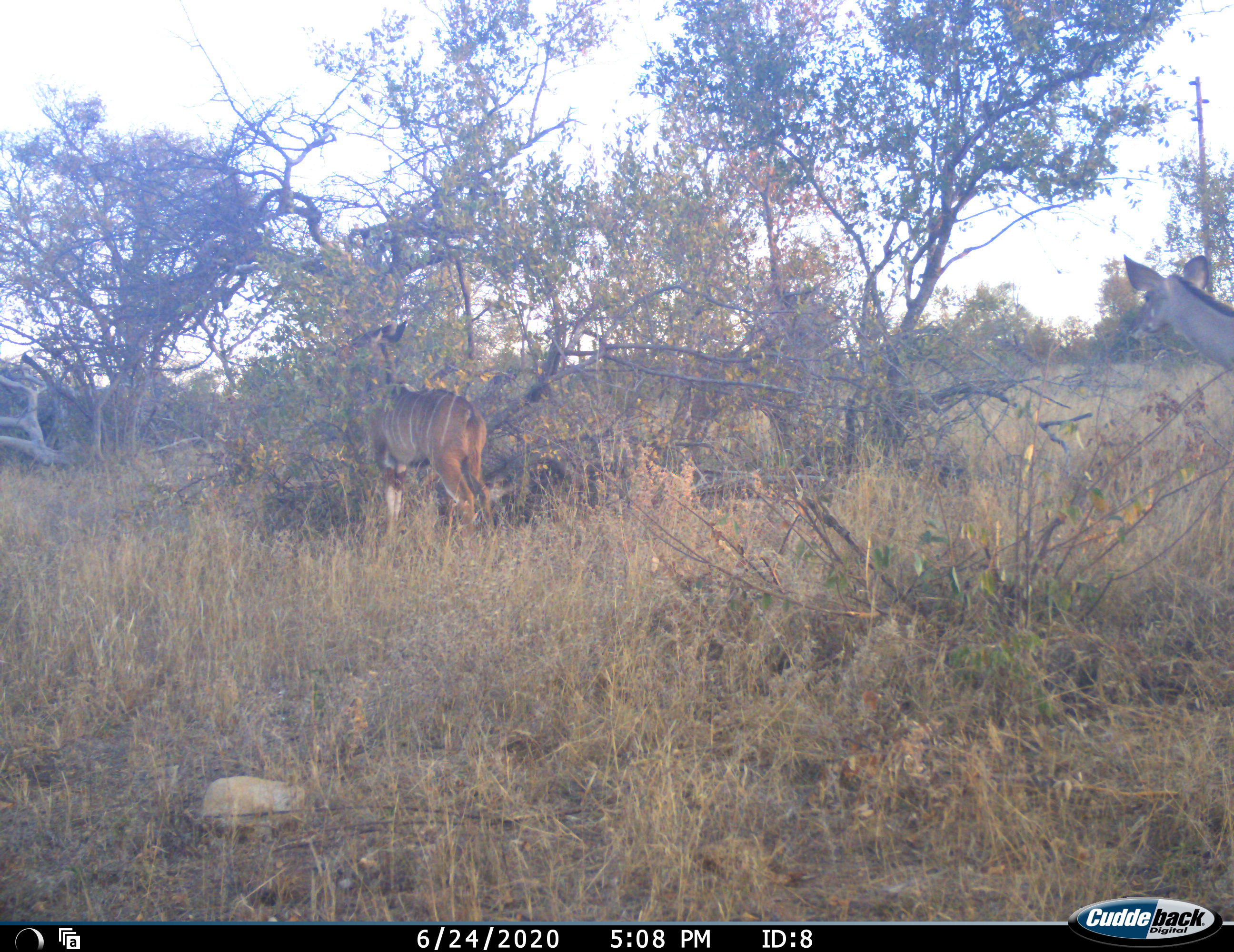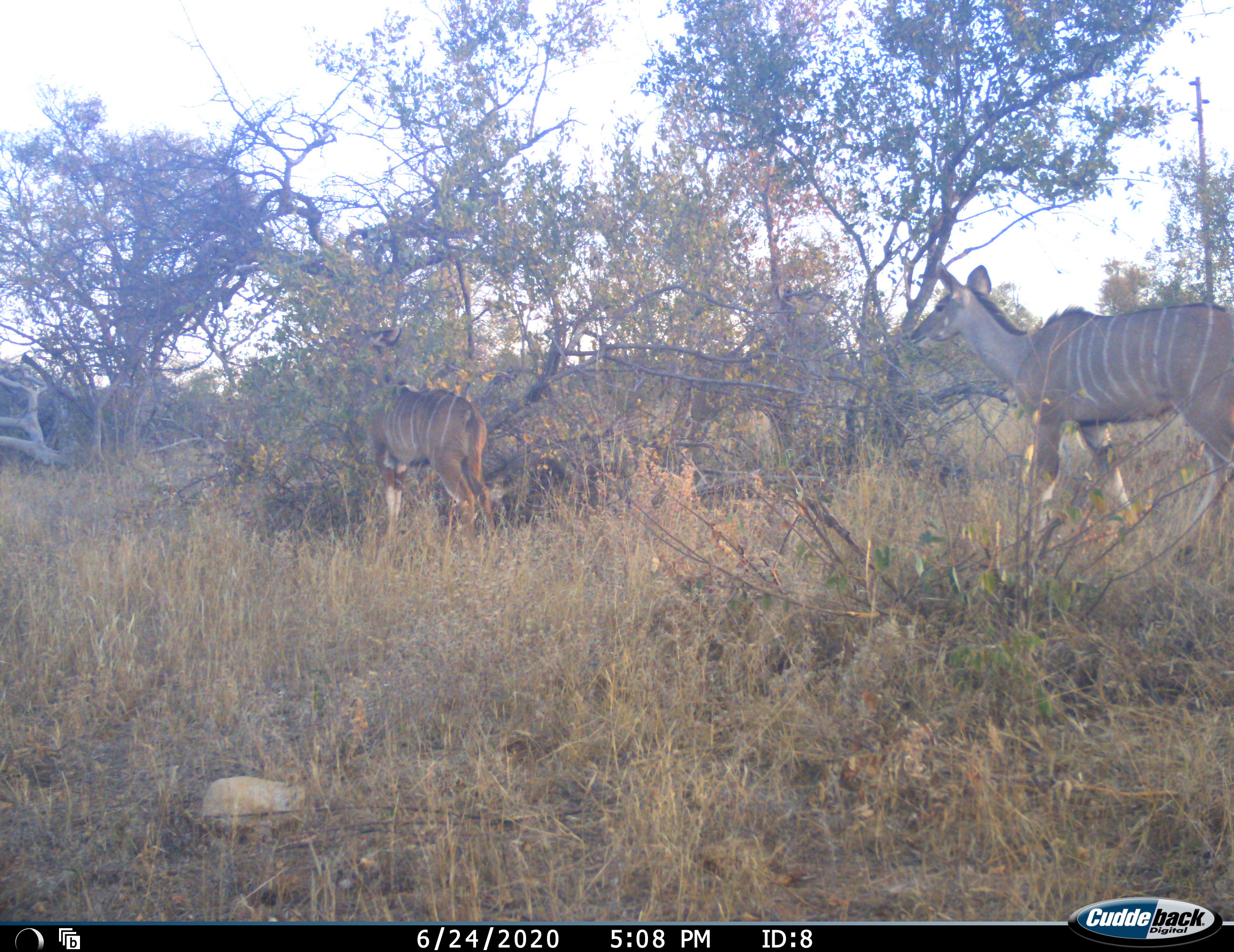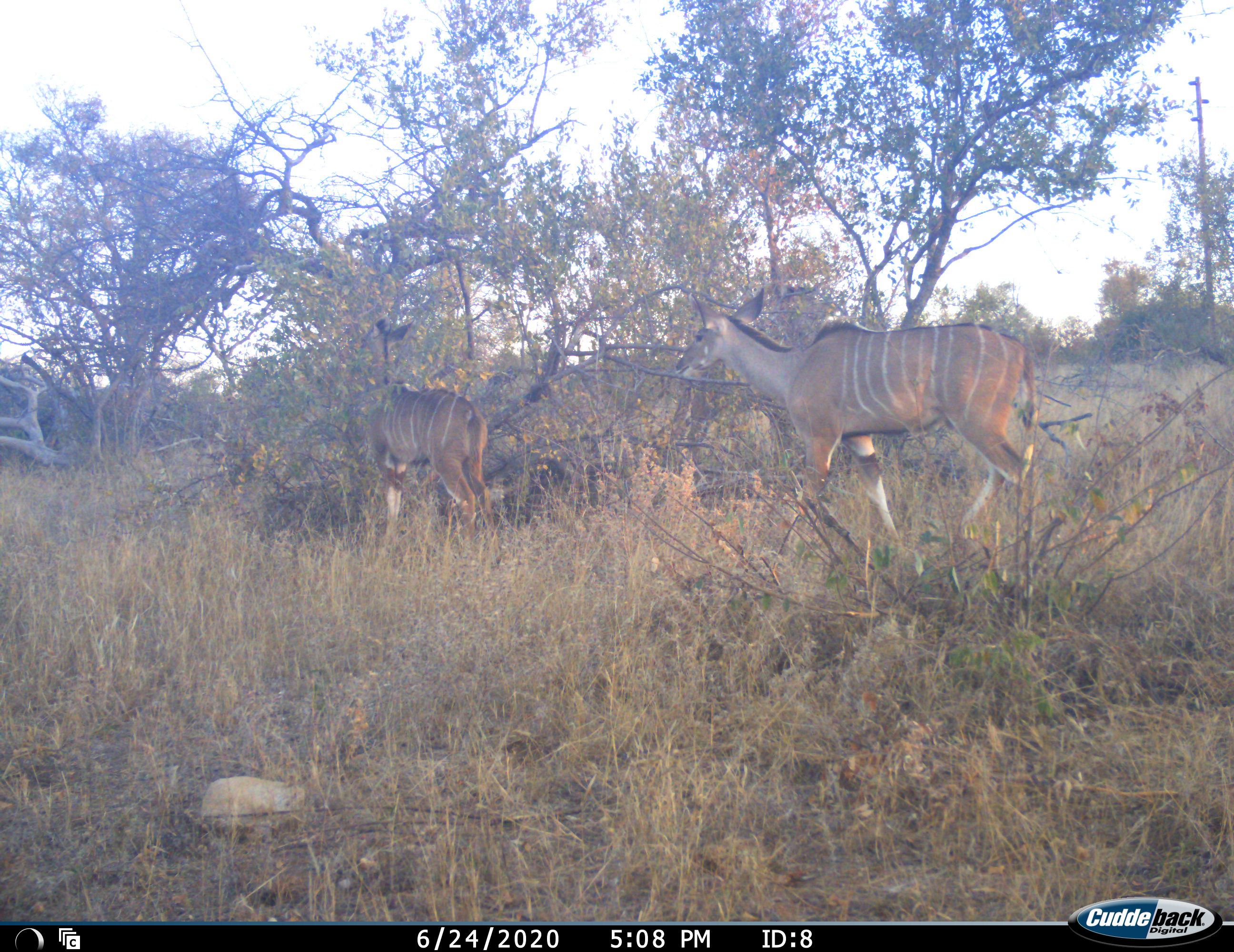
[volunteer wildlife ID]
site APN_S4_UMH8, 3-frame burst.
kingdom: Animalia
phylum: Chordata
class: Mammalia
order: Artiodactyla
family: Bovidae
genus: Tragelaphus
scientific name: Tragelaphus angasii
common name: nyala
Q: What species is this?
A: Nyala (Tragelaphus angasii).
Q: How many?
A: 2.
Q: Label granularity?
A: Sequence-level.